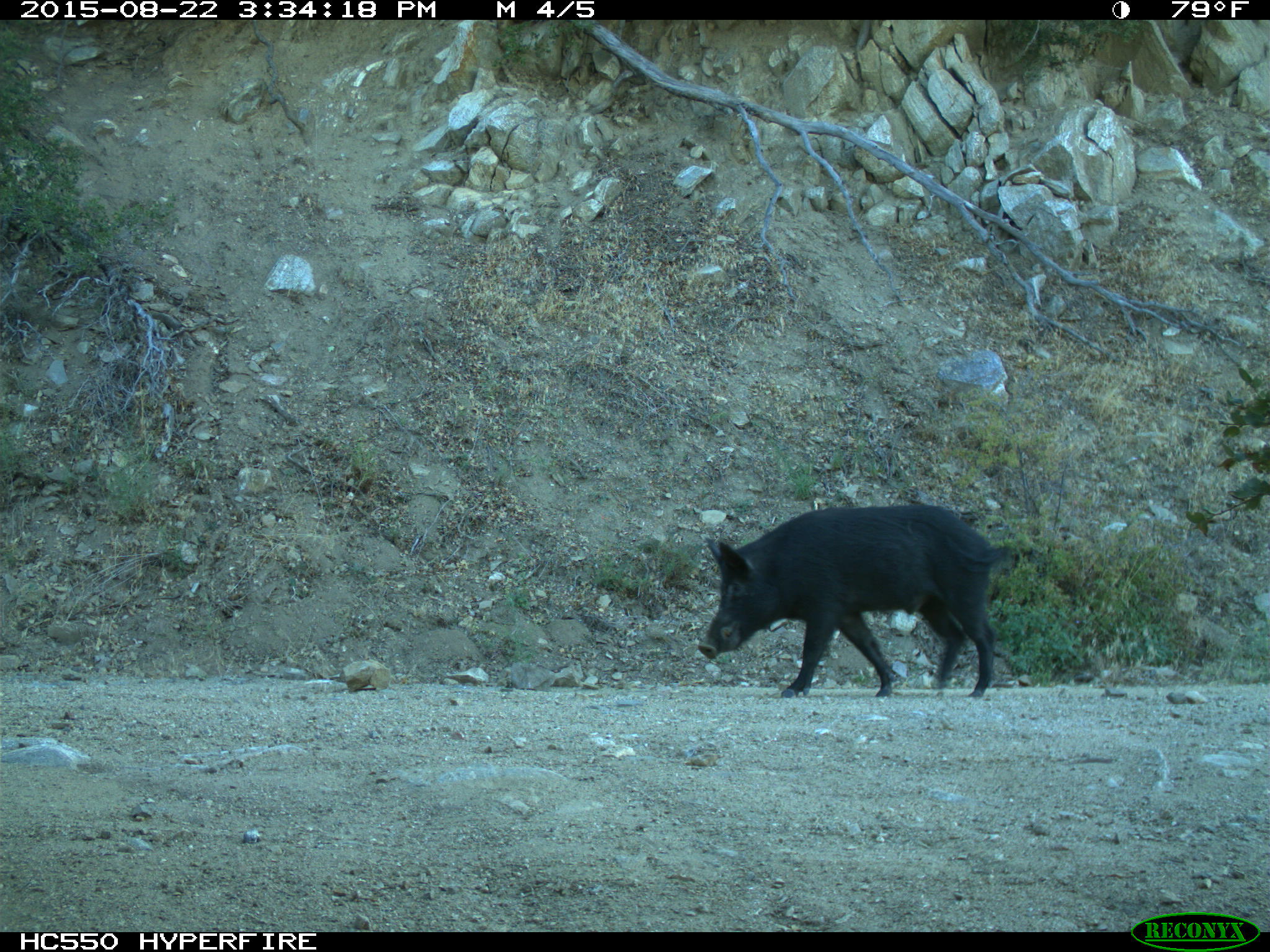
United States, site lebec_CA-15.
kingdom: Animalia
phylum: Chordata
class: Mammalia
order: Artiodactyla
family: Suidae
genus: Sus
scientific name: Sus scrofa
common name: wild boar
Sus scrofa (wild boar).